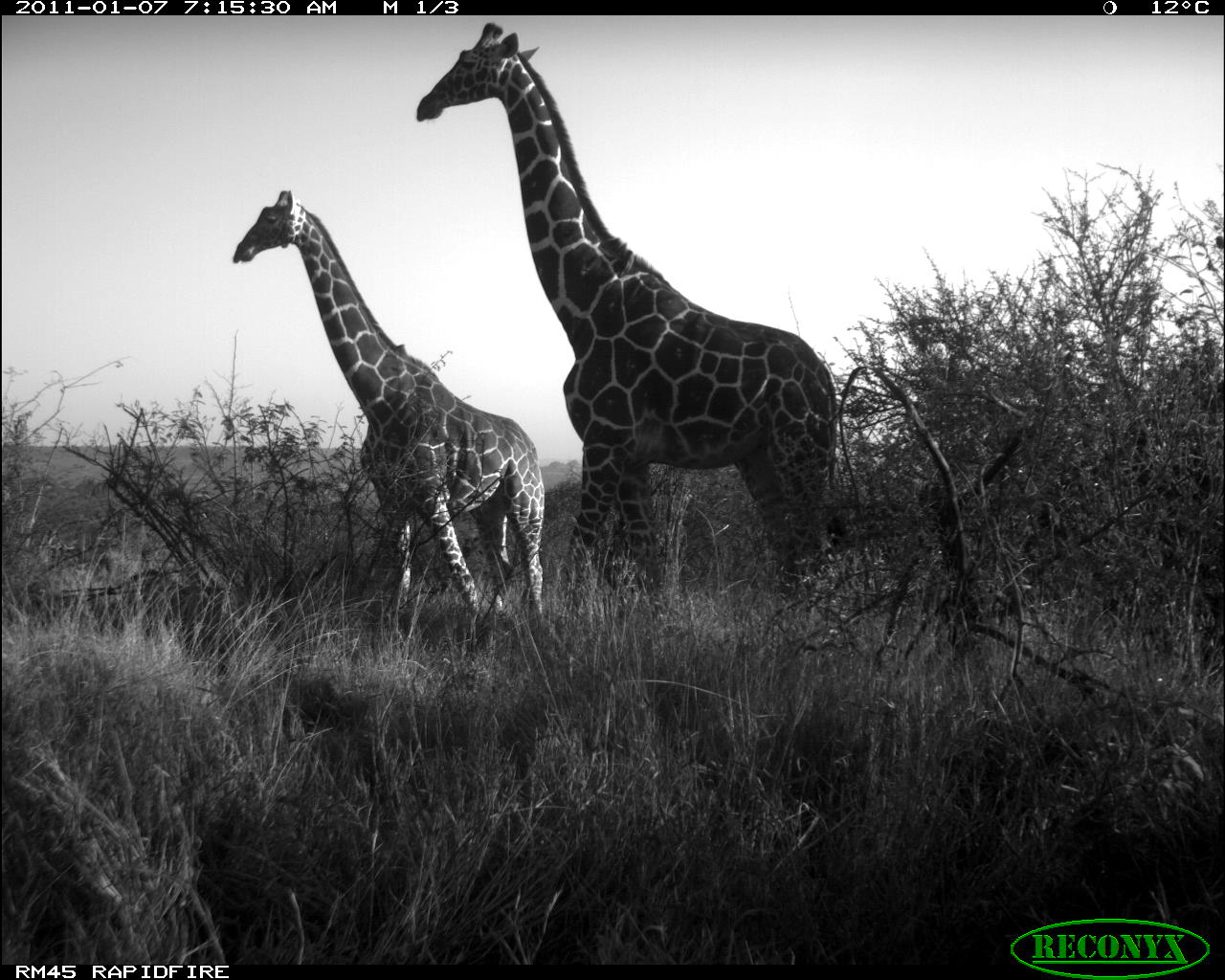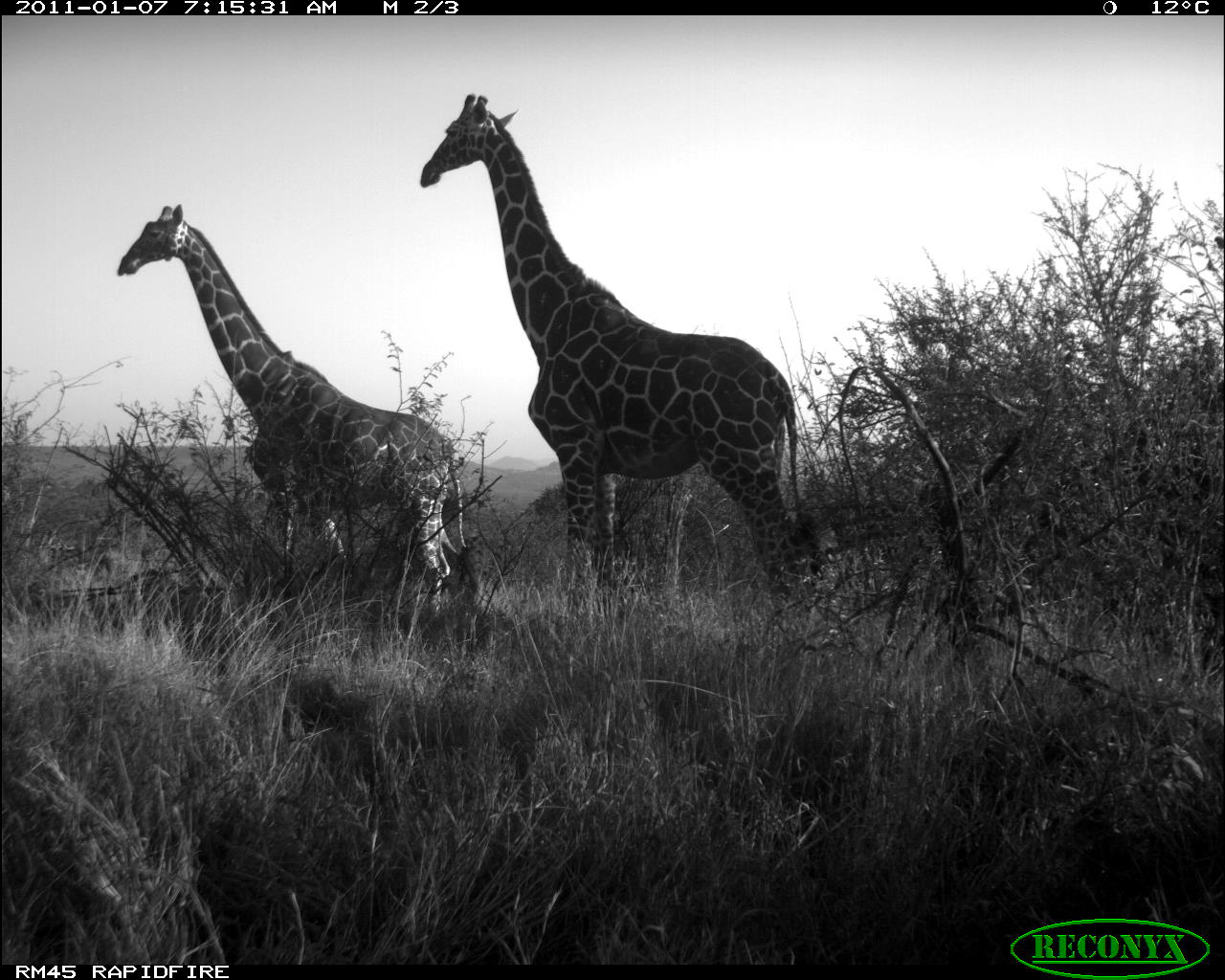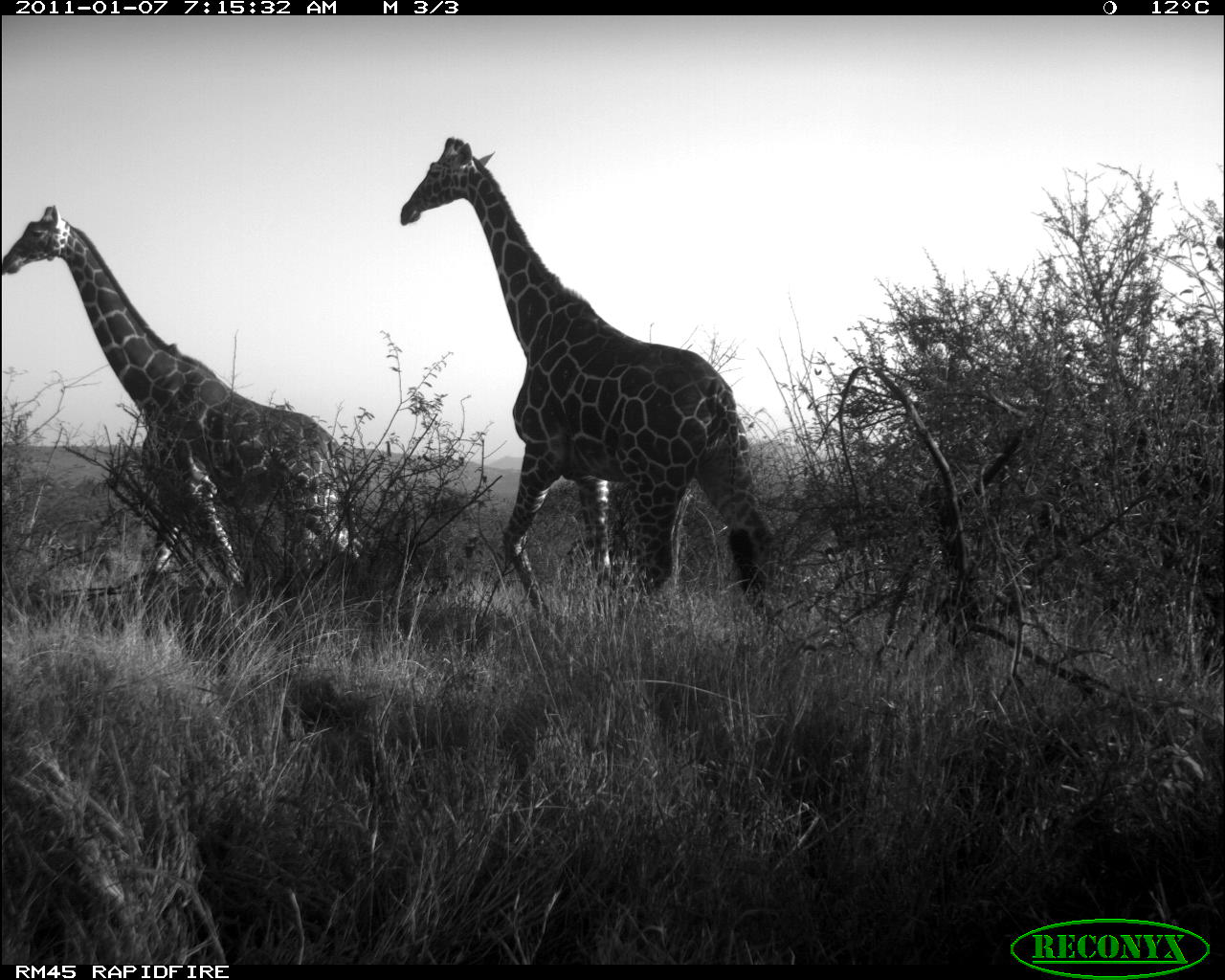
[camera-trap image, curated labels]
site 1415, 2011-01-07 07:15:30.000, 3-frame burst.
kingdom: Animalia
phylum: Chordata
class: Mammalia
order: Artiodactyla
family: Bovidae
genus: Madoqua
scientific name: Madoqua guentheri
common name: günther's dik-dik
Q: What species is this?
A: Madoqua guentheri (günther's dik-dik).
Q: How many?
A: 2.